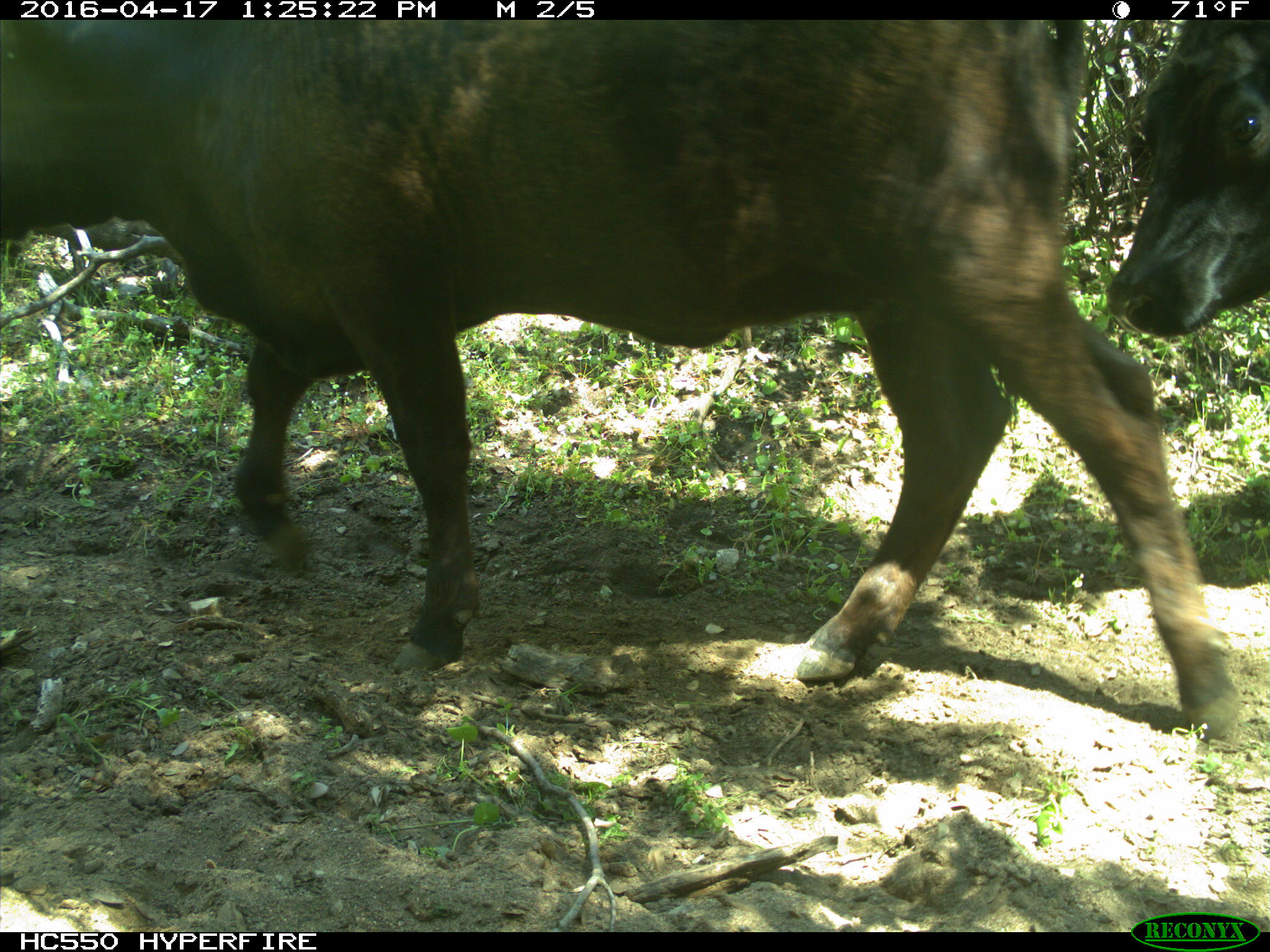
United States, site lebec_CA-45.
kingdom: Animalia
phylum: Chordata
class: Mammalia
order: Artiodactyla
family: Bovidae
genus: Bos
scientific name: Bos taurus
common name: domestic cow